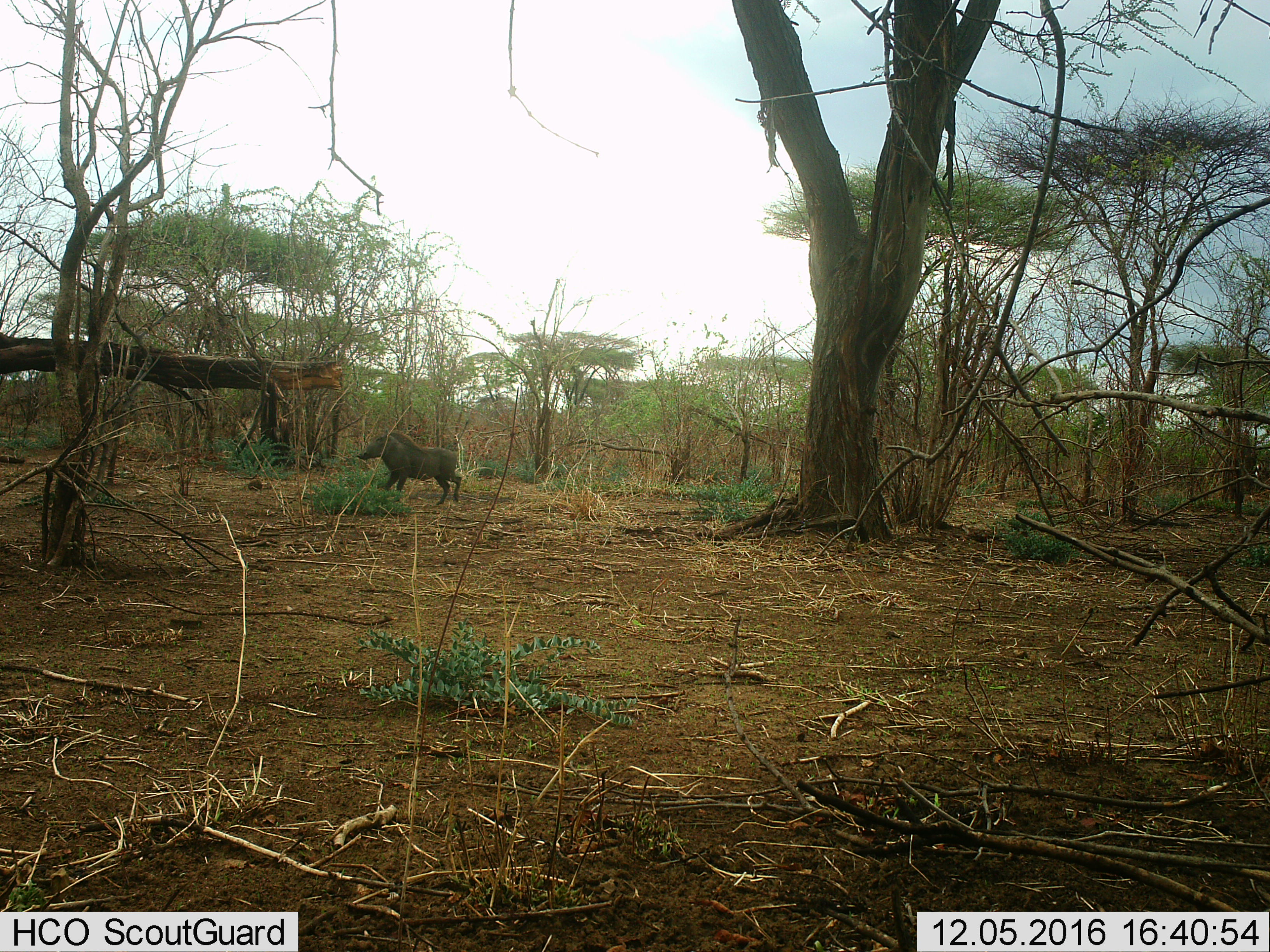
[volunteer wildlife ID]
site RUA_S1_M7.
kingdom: Animalia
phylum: Chordata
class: Mammalia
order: Artiodactyla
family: Suidae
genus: Phacochoerus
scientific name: Phacochoerus africanus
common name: warthog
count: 1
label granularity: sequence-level